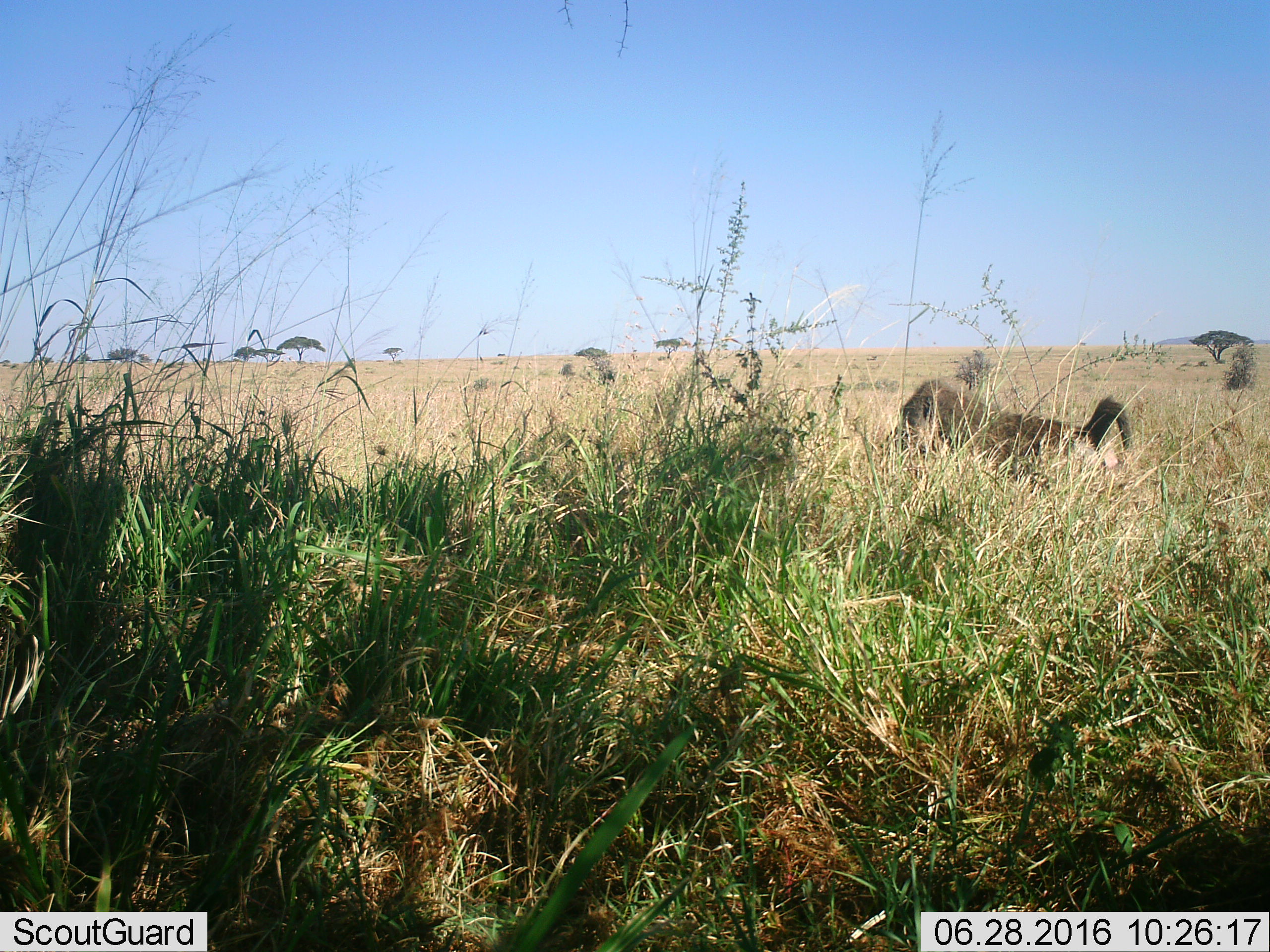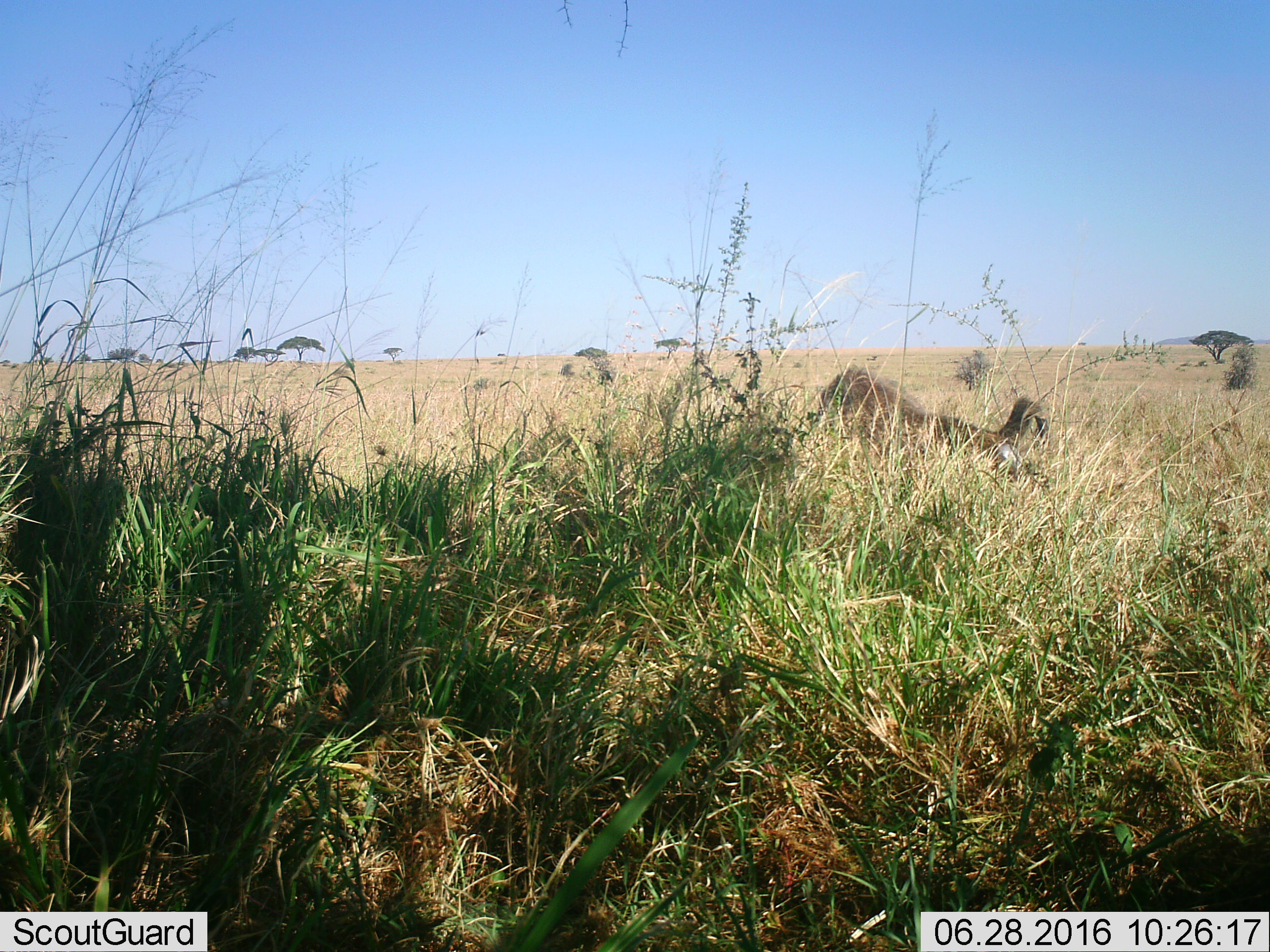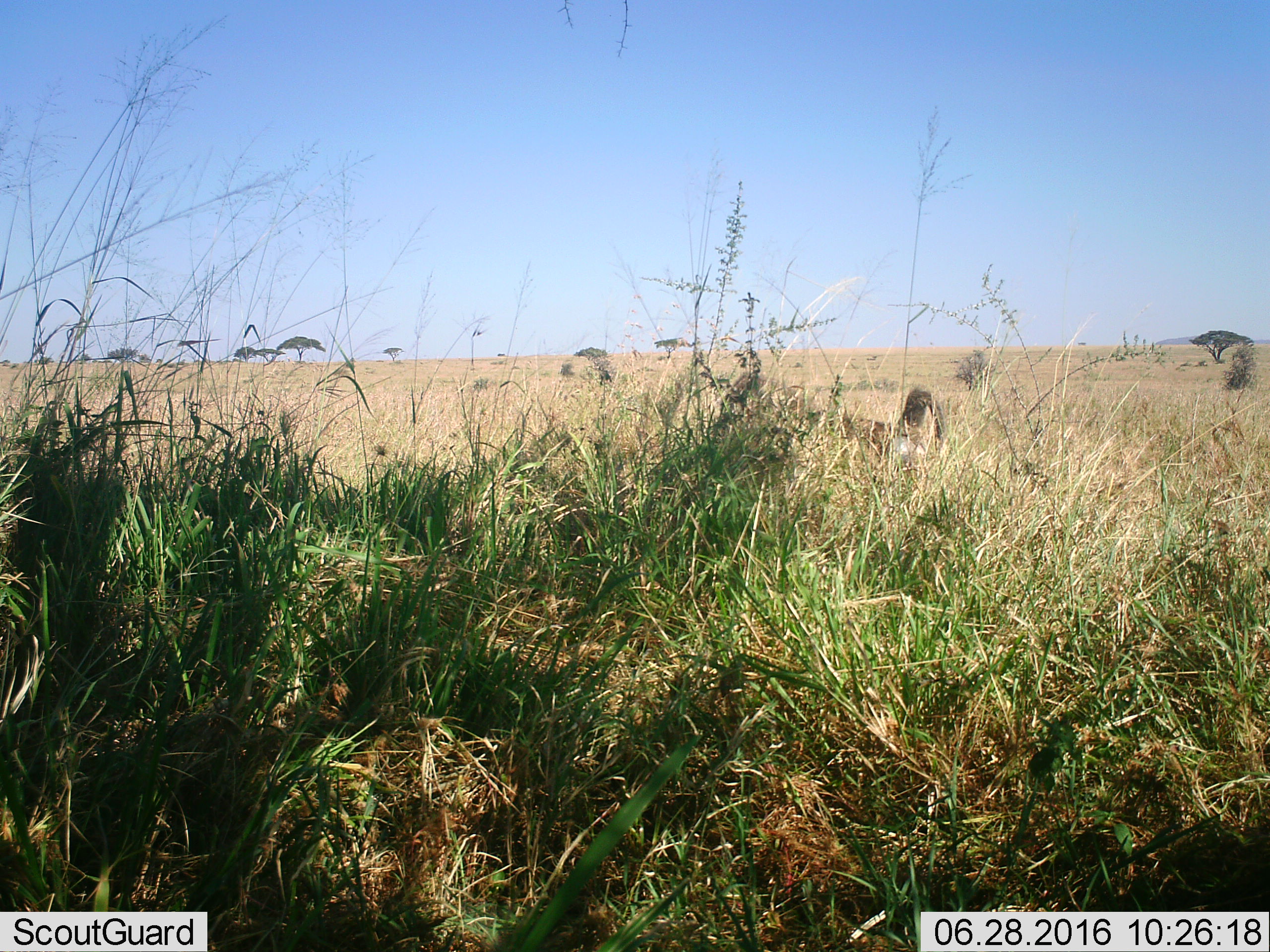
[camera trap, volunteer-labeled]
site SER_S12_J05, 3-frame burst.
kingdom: Animalia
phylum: Chordata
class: Mammalia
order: Primates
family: Cercopithecidae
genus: Papio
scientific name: Papio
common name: baboon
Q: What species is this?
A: Baboon (Papio).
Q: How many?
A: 1.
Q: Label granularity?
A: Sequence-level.